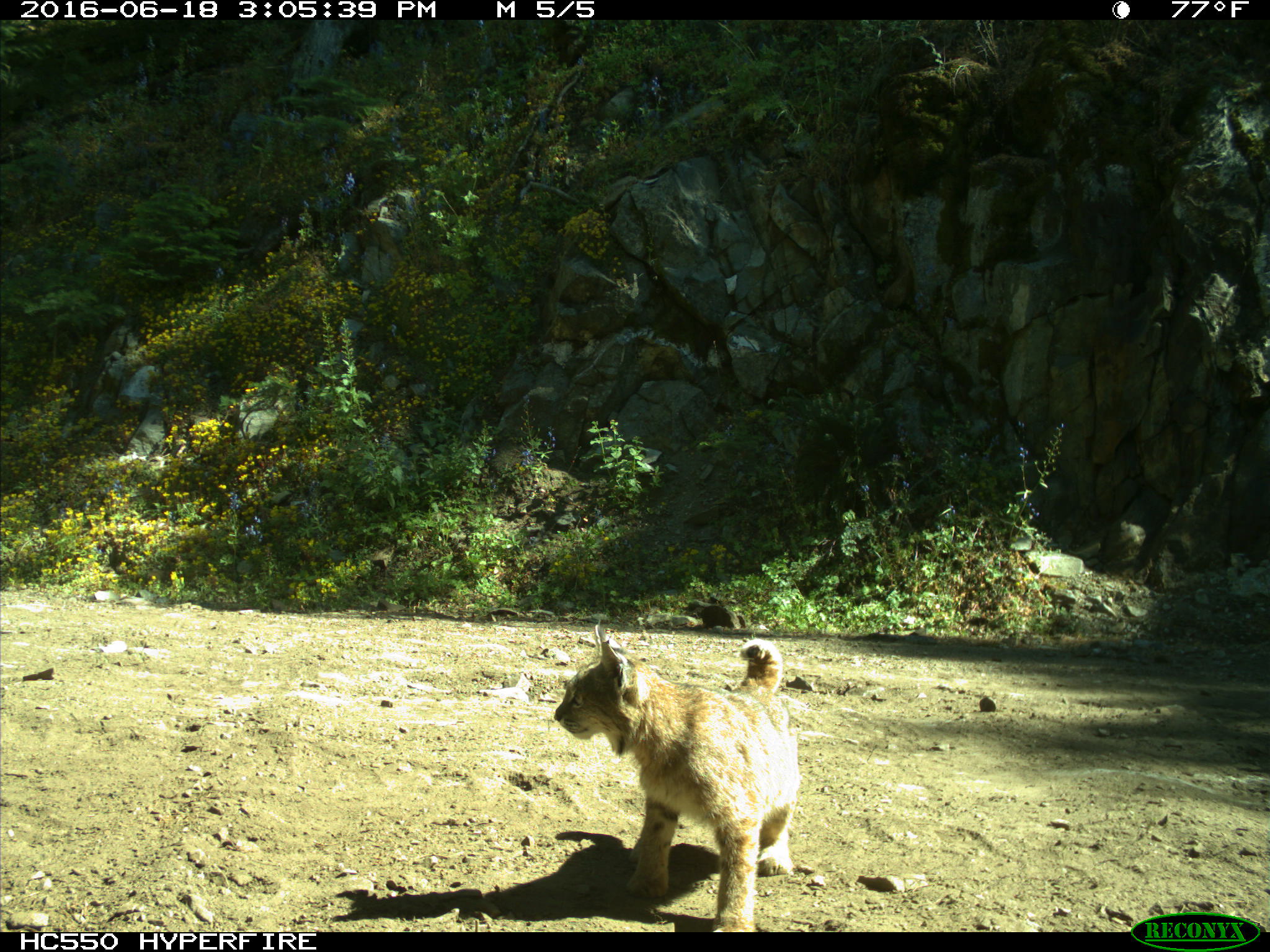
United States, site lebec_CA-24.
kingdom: Animalia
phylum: Chordata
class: Mammalia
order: Carnivora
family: Felidae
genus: Lynx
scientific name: Lynx rufus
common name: bobcat